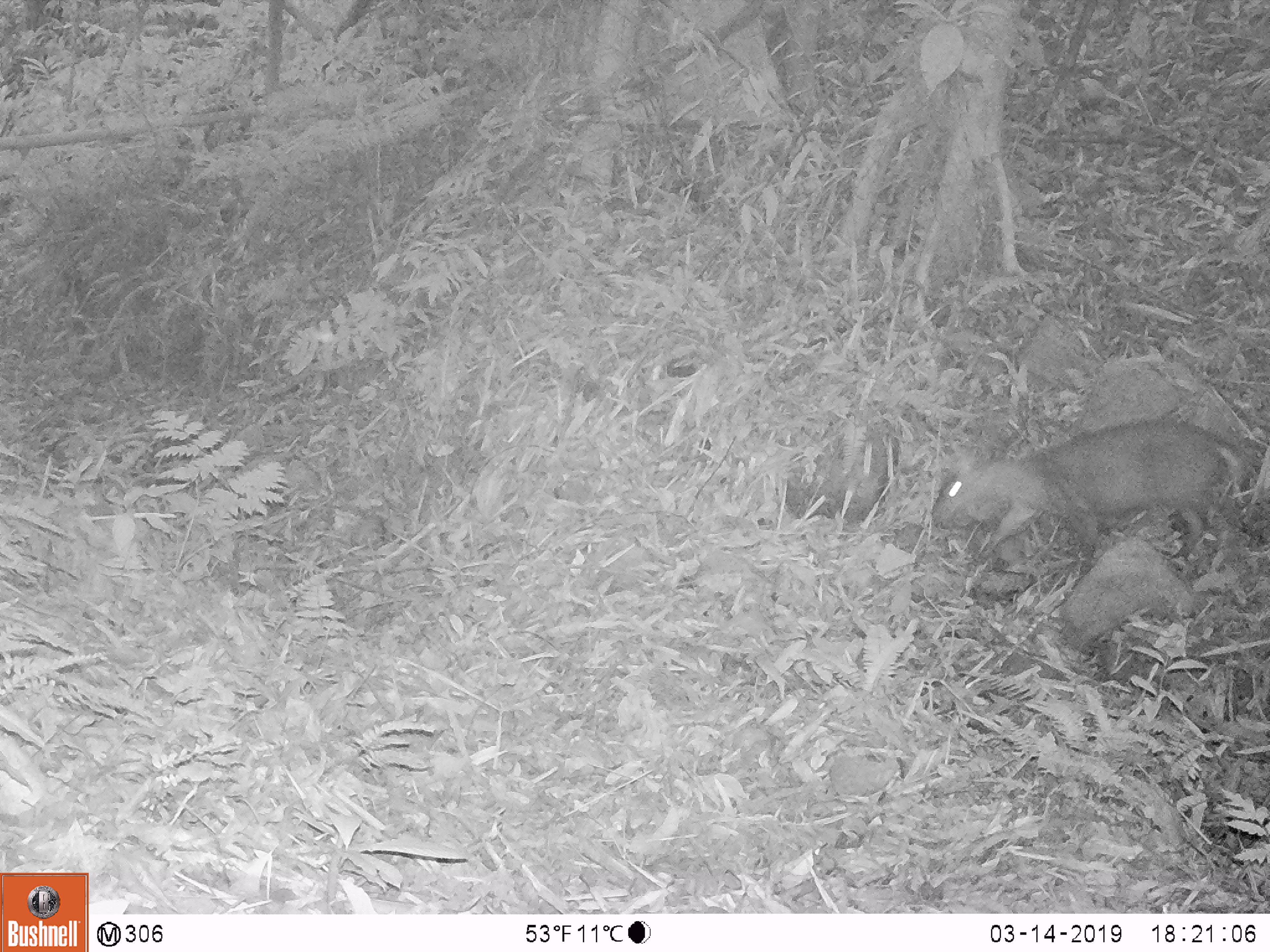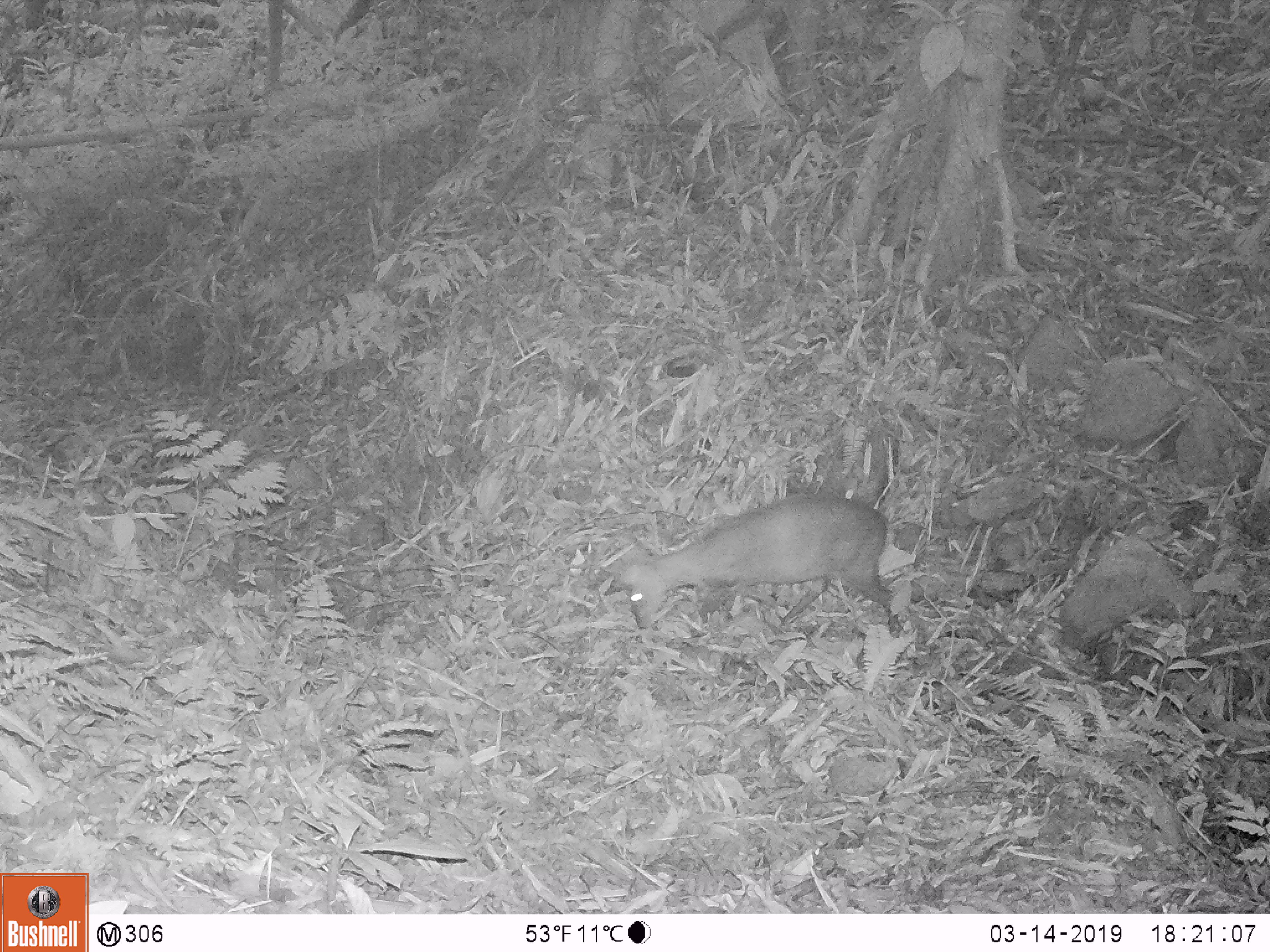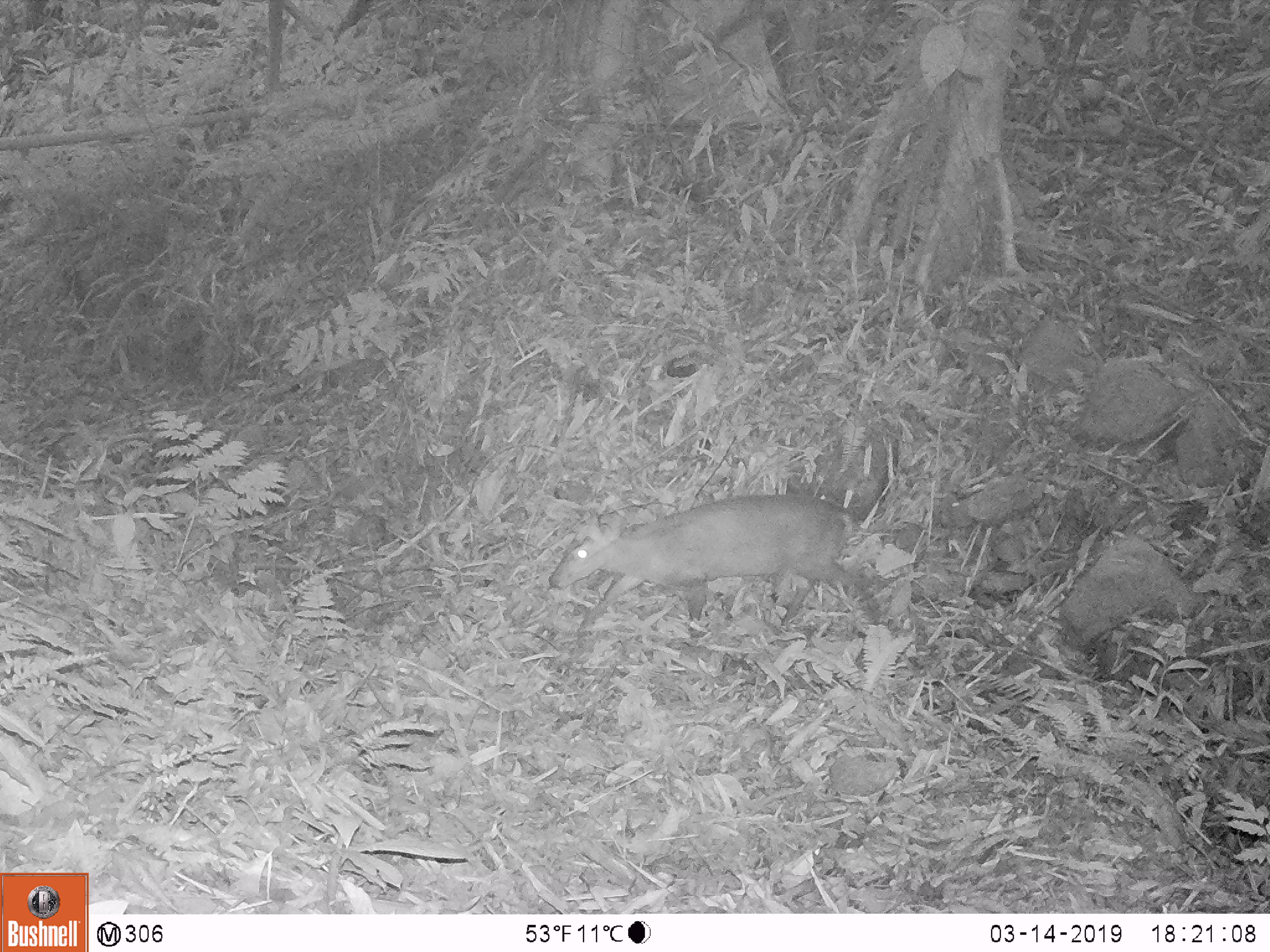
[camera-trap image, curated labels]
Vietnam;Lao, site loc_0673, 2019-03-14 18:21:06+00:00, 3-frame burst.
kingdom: Animalia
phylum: Chordata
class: Mammalia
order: Artiodactyla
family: Cervidae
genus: Muntiacus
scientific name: Muntiacus rooseveltorum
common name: roosevelt's muntjac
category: roosevelts muntjac group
Roosevelts muntjac group (roosevelt's muntjac) (Muntiacus rooseveltorum). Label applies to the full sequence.